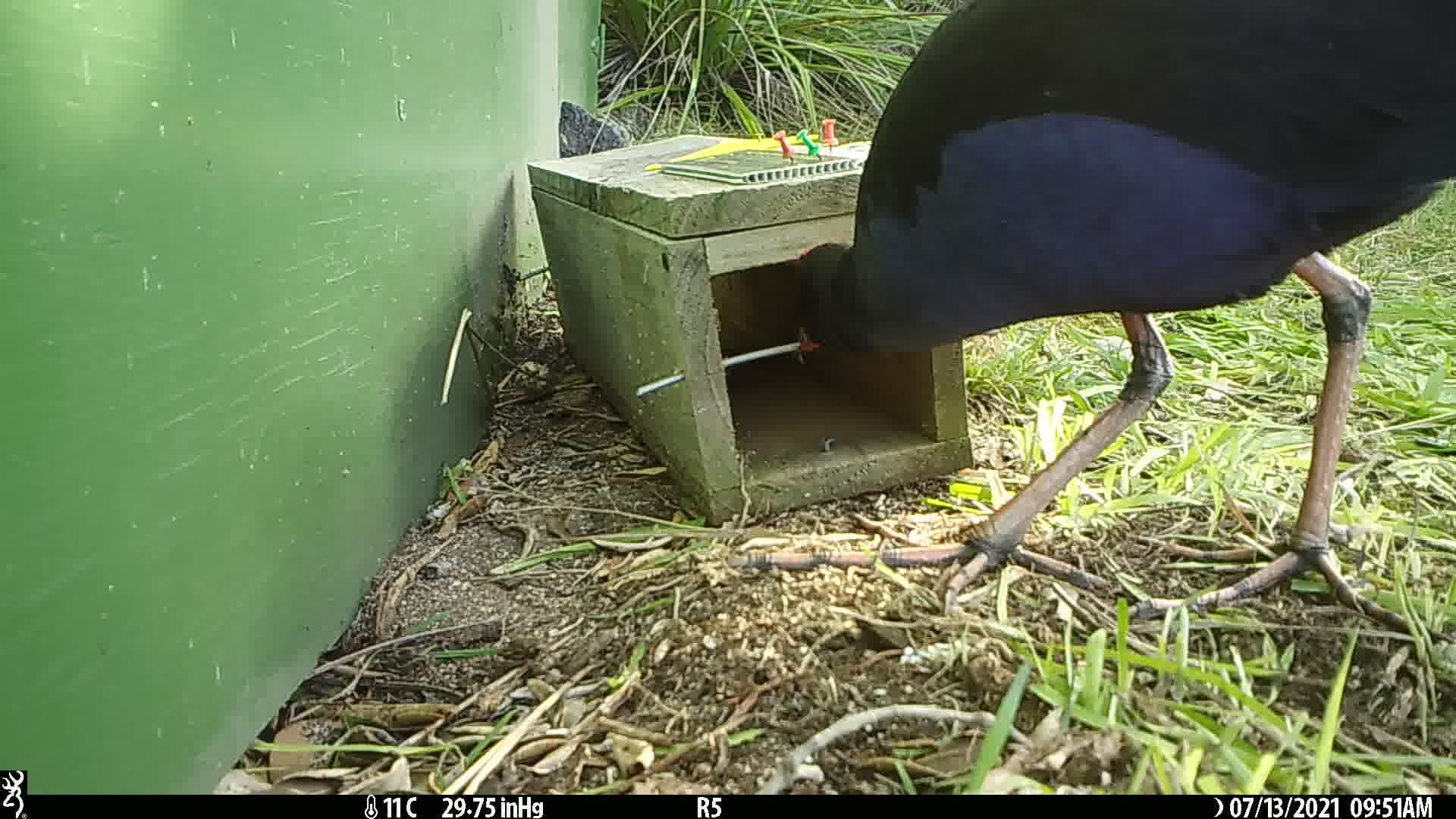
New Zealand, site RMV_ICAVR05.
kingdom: Animalia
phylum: Chordata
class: Aves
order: Gruiformes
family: Rallidae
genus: Porphyrio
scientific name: Porphyrio melanotus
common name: australasian swamphen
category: pukeko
Pukeko (australasian swamphen) (Porphyrio melanotus).